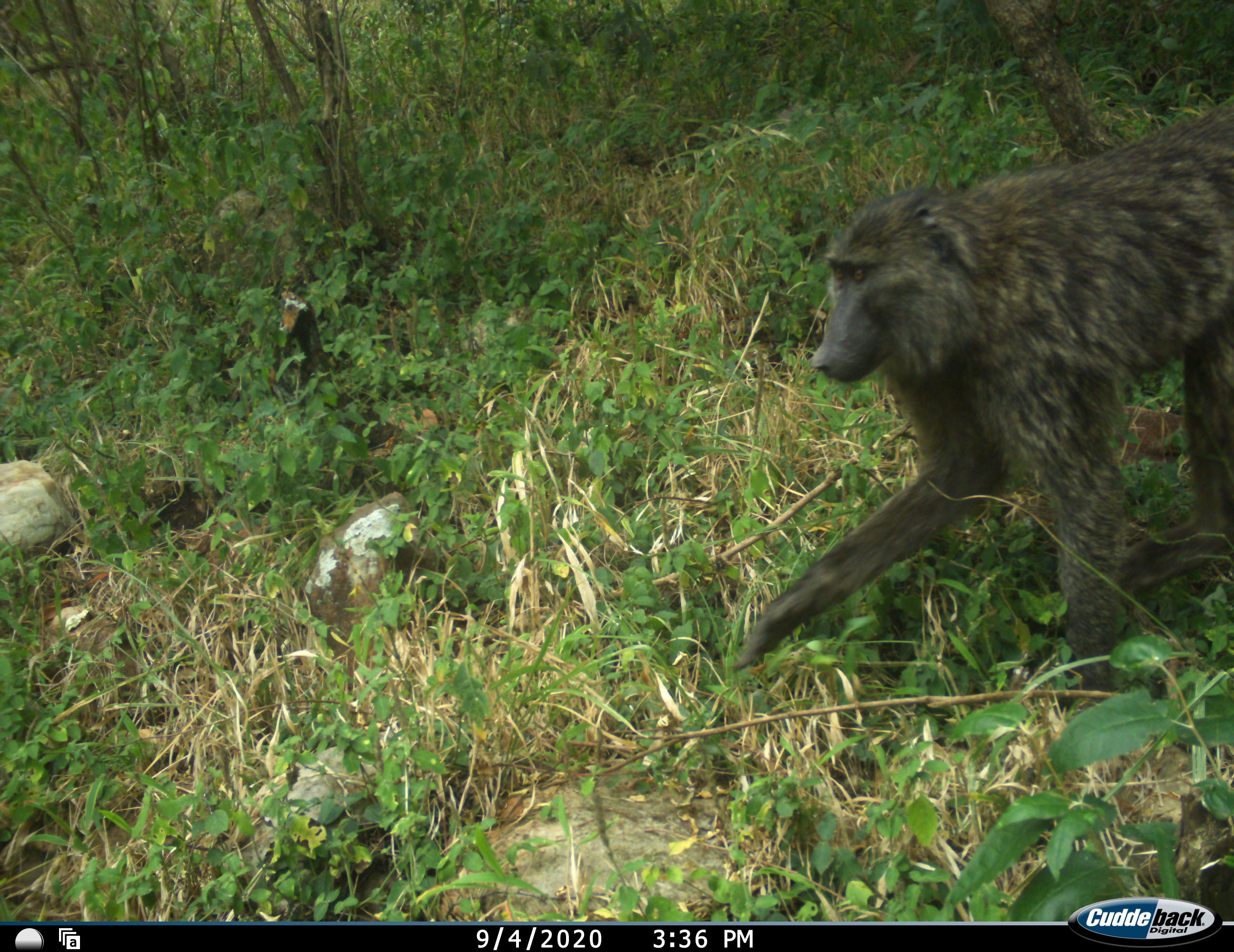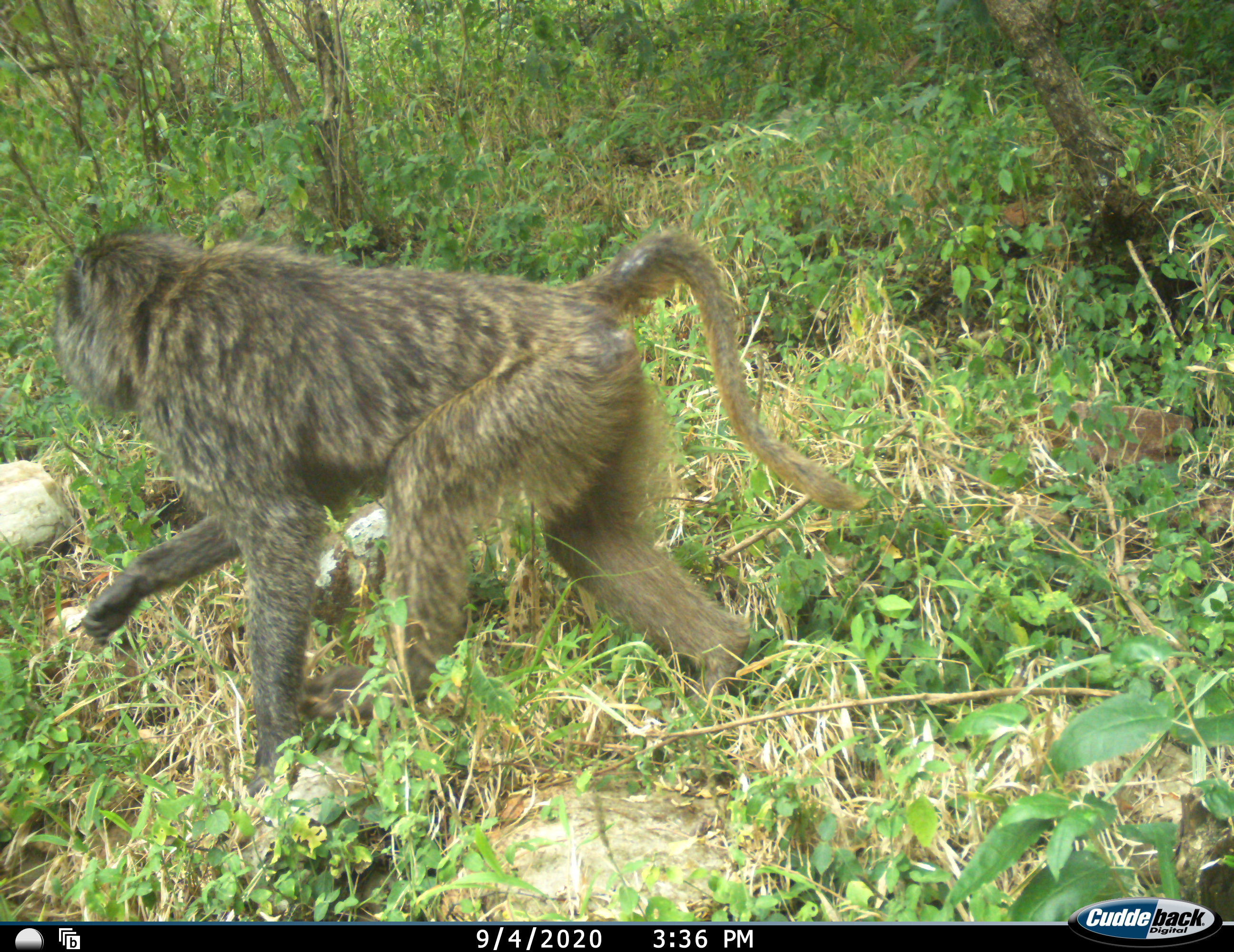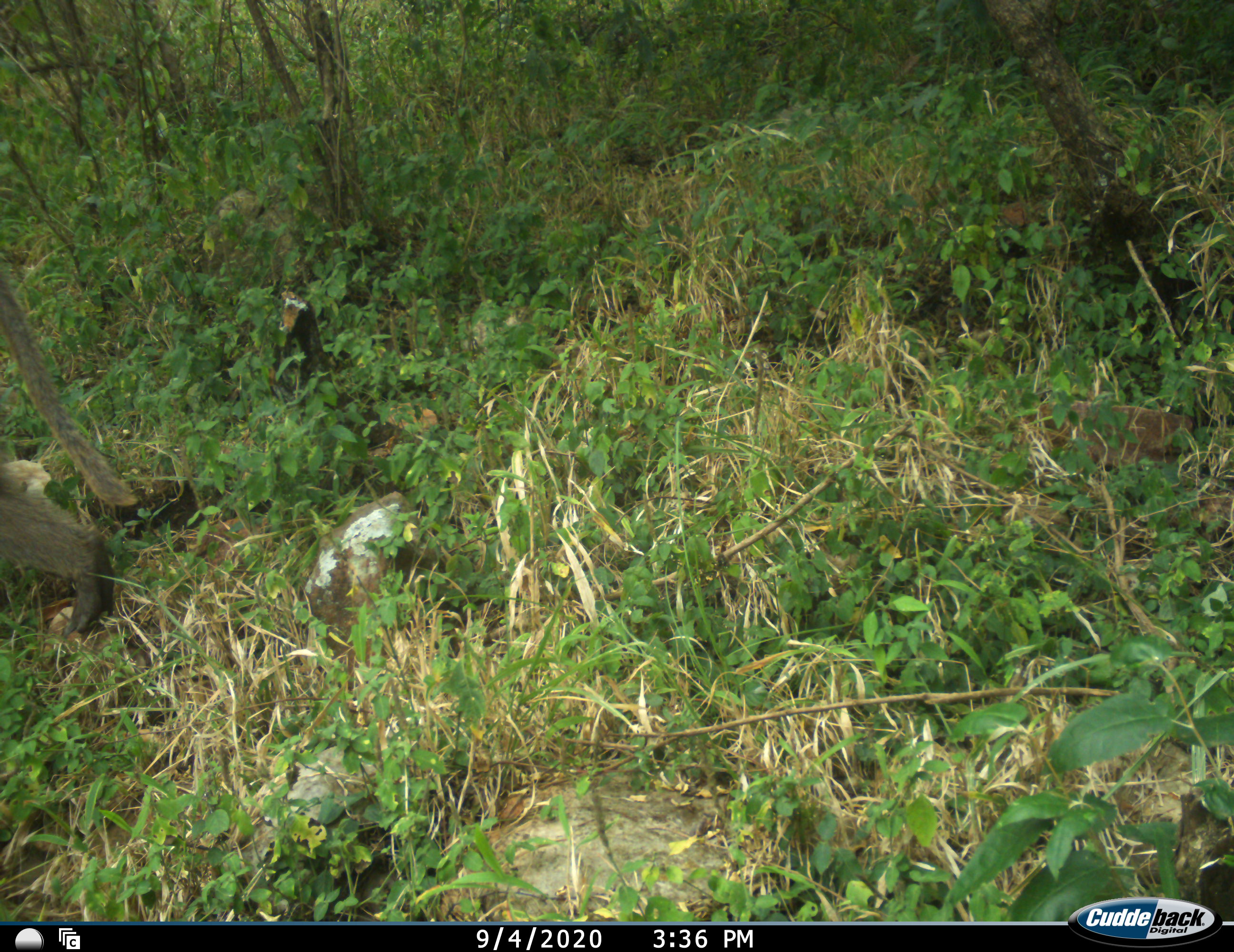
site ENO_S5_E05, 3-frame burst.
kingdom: Animalia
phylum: Chordata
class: Mammalia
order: Primates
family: Cercopithecidae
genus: Papio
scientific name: Papio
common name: baboon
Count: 1.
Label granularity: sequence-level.